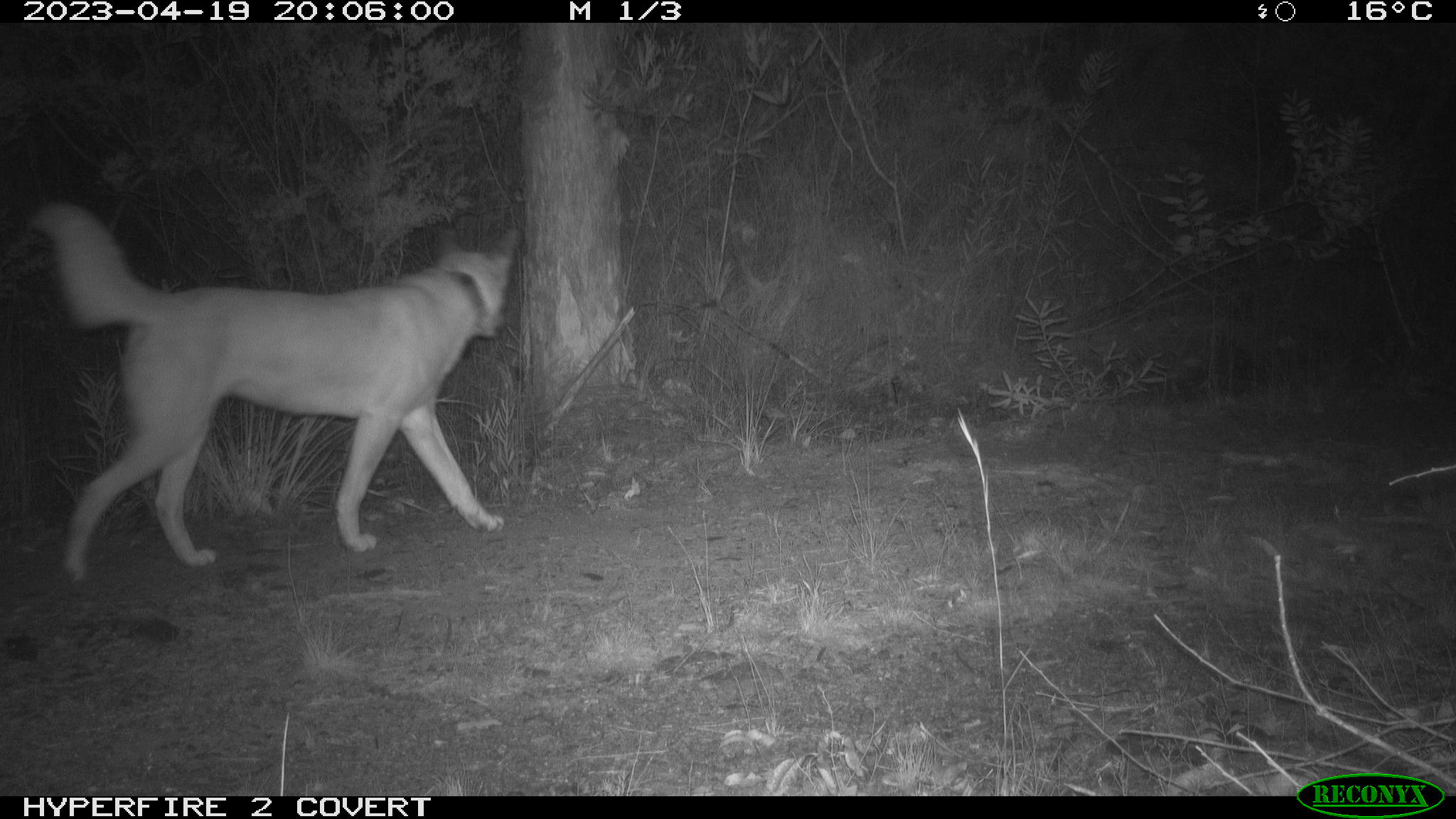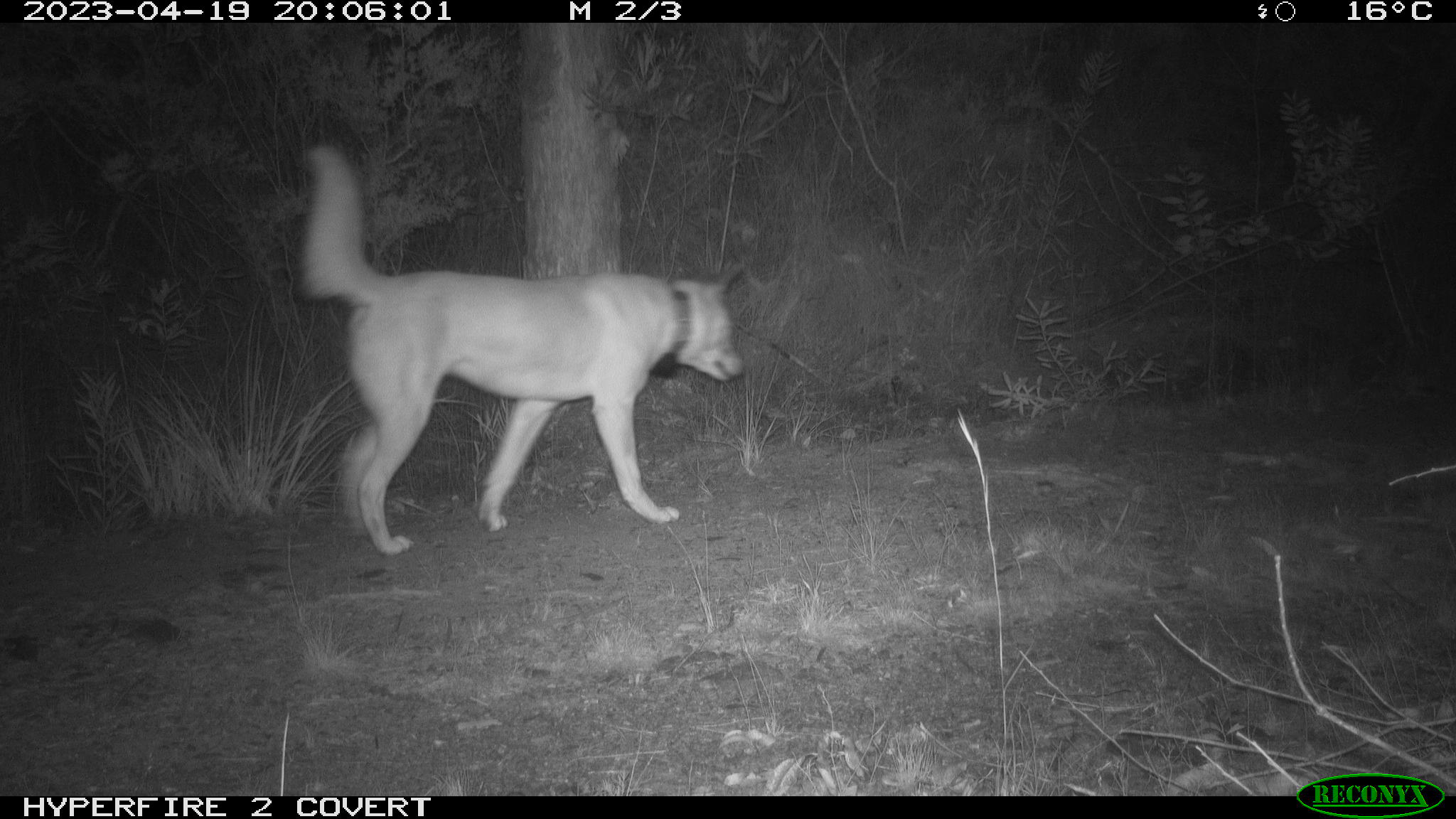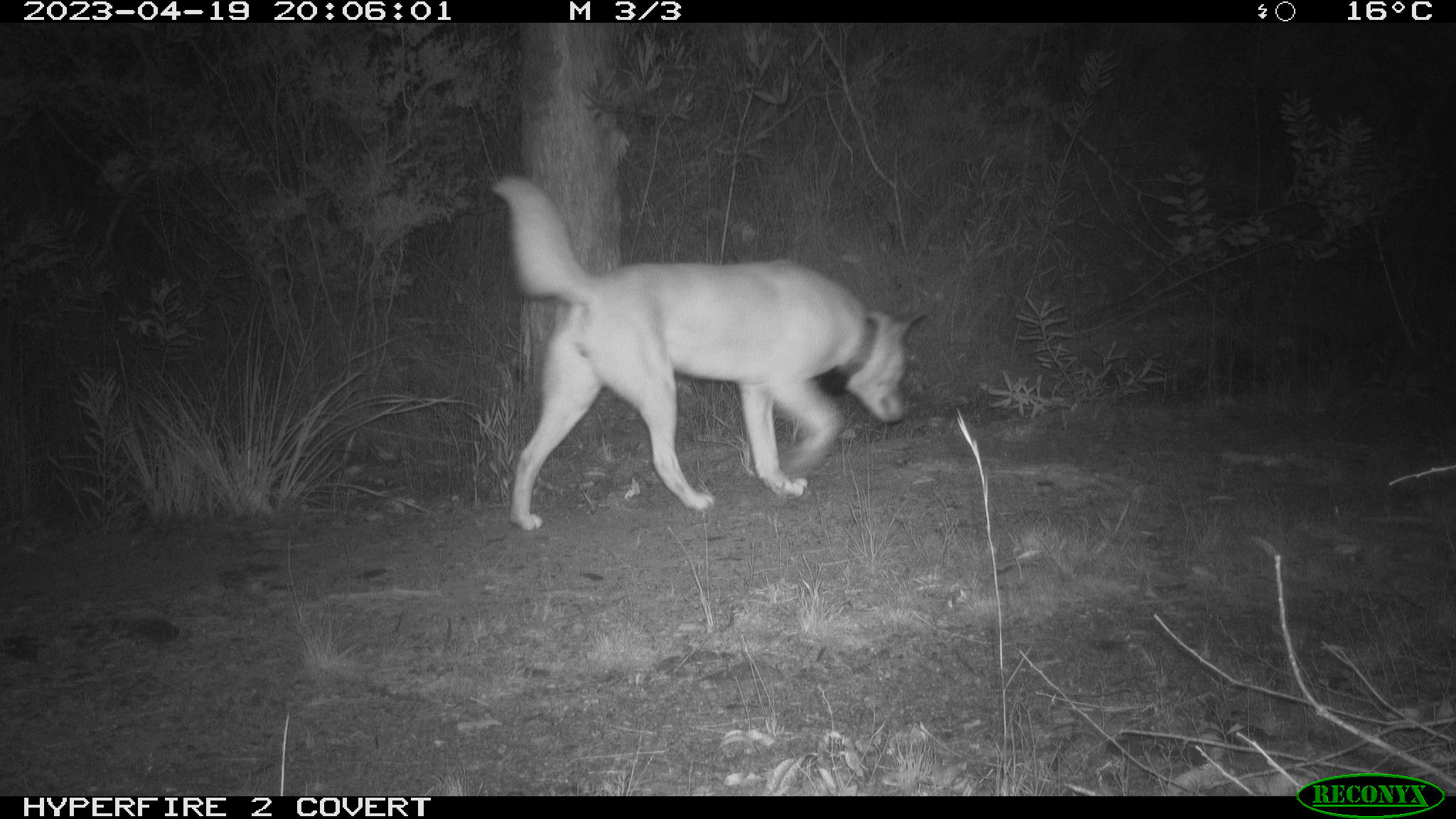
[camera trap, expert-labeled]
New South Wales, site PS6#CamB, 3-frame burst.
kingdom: Animalia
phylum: Chordata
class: Mammalia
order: Carnivora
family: Canidae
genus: Canis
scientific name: Canis familiaris dingo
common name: dingo